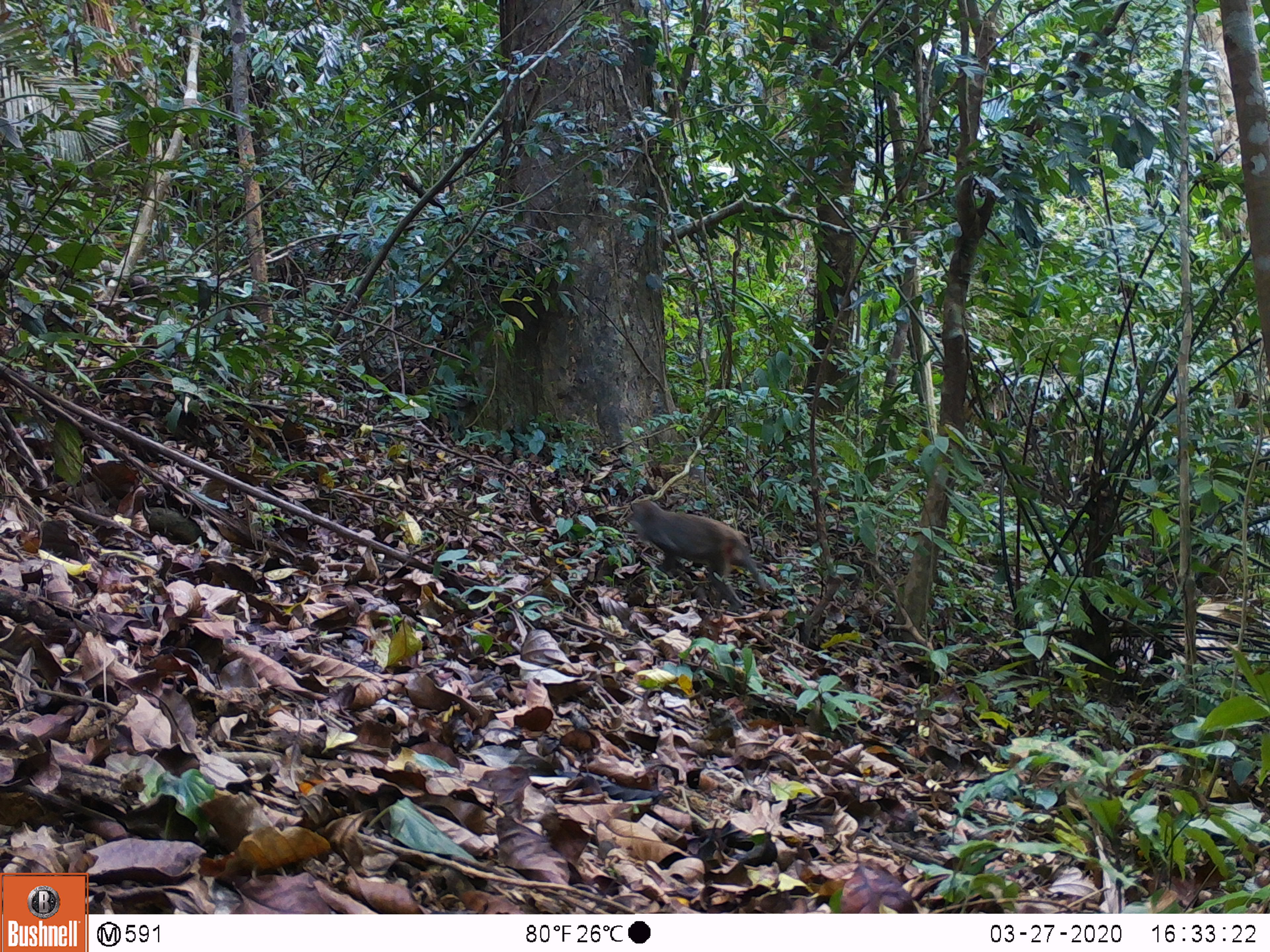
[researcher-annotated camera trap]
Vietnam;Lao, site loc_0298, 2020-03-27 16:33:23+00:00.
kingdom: Animalia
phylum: Chordata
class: Mammalia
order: Primates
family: Cercopithecidae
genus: Macaca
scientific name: Macaca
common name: macaques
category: assam or rhesus macaque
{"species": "assam or rhesus macaque (macaques) (Macaca)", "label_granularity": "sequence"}